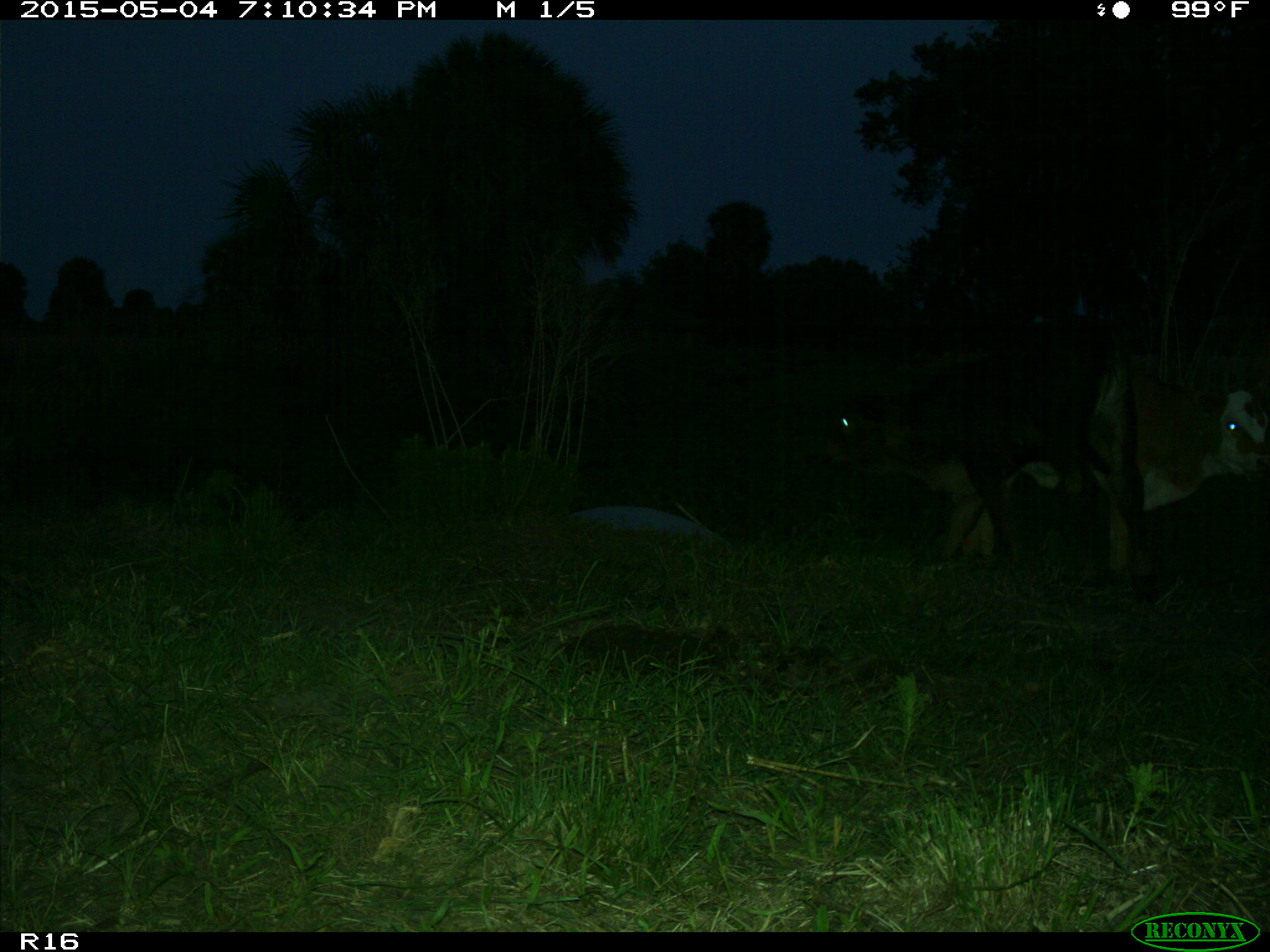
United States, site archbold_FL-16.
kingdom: Animalia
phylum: Chordata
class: Mammalia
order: Artiodactyla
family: Bovidae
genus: Bos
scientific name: Bos taurus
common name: domestic cow